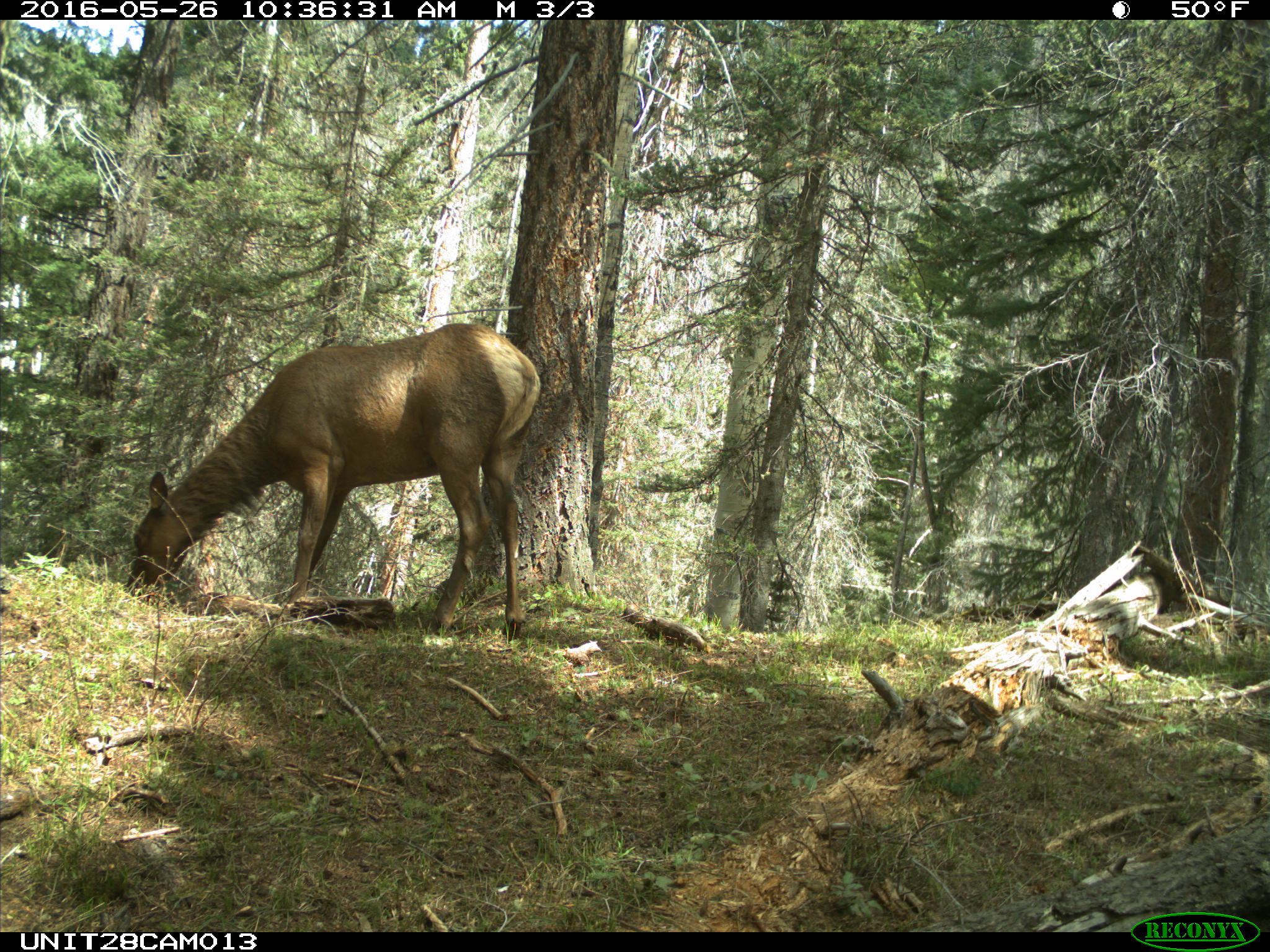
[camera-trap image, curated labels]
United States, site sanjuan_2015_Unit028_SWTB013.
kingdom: Animalia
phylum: Chordata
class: Mammalia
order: Artiodactyla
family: Cervidae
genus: Cervus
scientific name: Cervus elaphus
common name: red deer